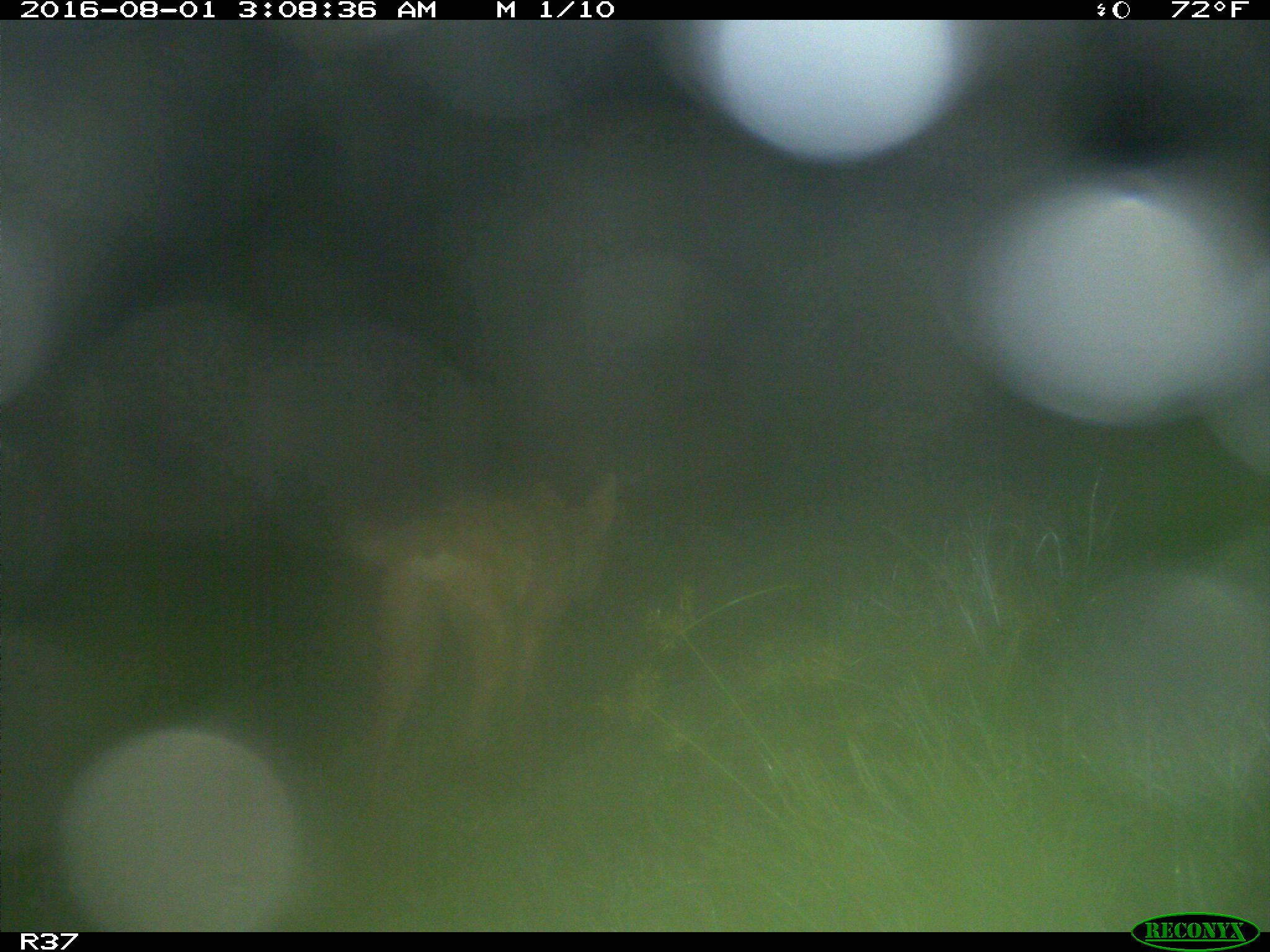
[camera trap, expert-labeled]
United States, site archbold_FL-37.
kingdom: Animalia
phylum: Chordata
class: Mammalia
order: Carnivora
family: Canidae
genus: Canis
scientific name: Canis latrans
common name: coyote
Canis latrans (coyote).